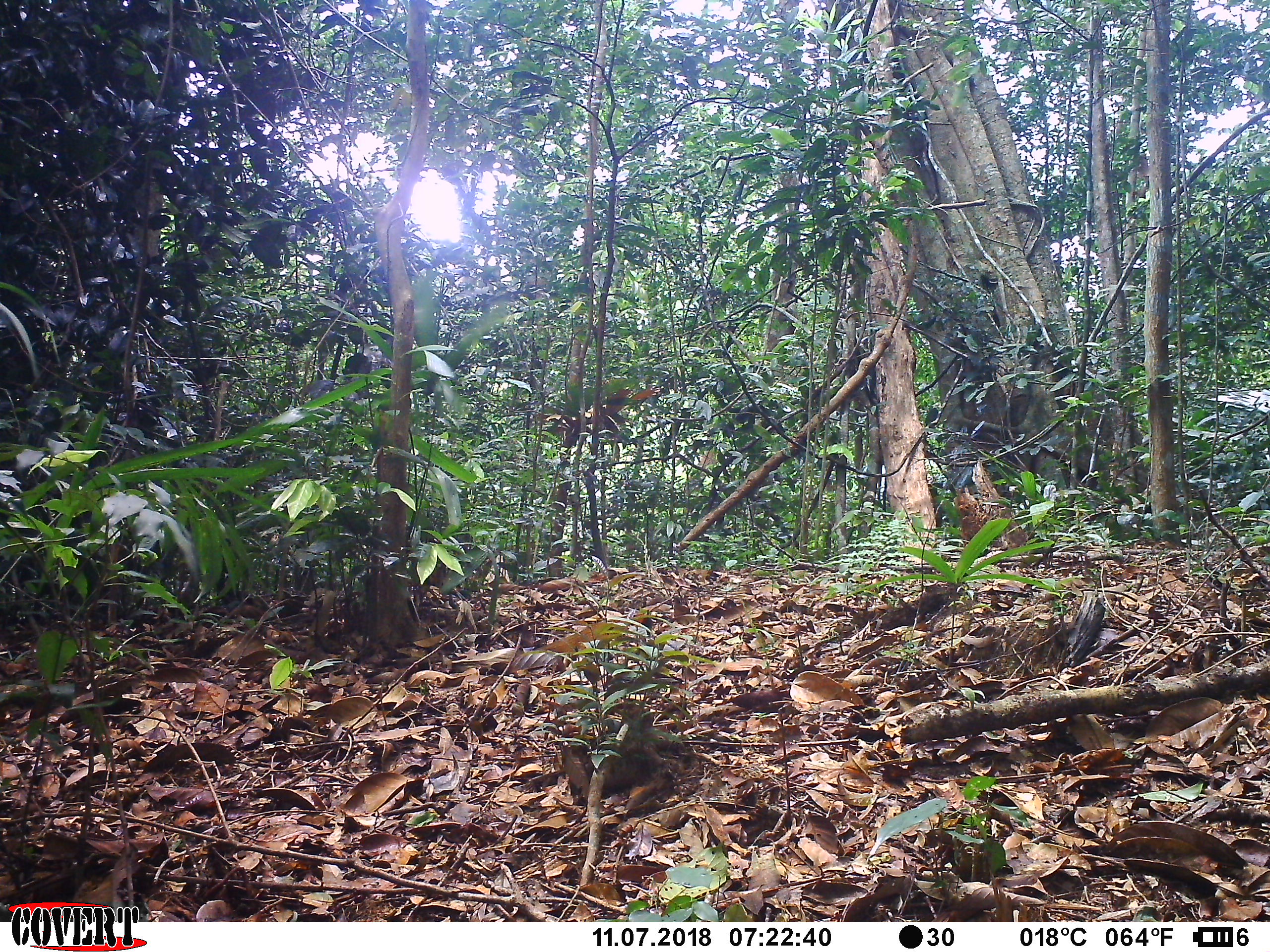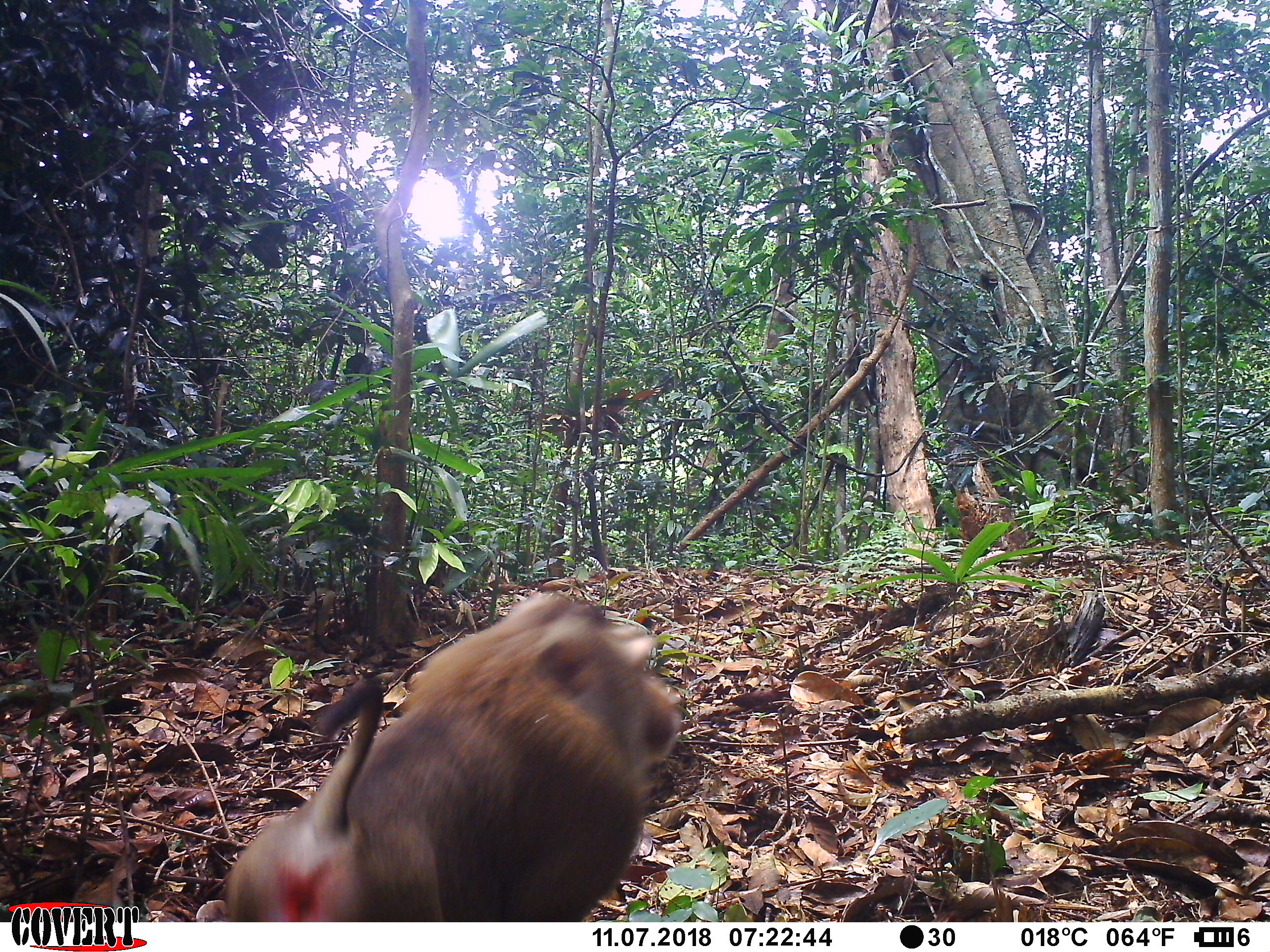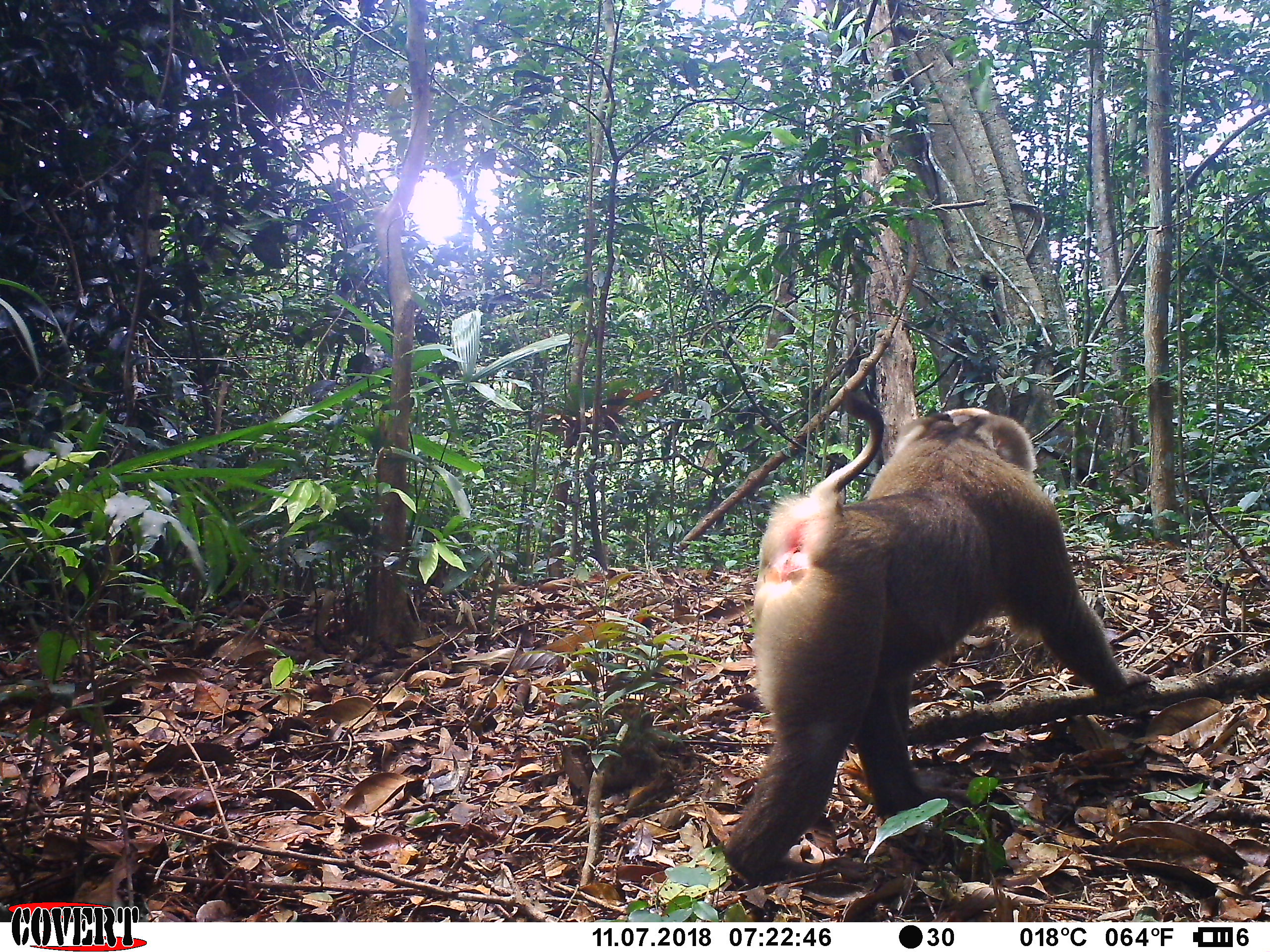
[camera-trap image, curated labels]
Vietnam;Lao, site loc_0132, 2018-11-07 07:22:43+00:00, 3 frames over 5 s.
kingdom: Animalia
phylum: Chordata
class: Mammalia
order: Primates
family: Cercopithecidae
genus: Macaca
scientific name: Macaca nemestrina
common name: pig-tailed macaque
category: pig tailed macaque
Pig tailed macaque (pig-tailed macaque) (Macaca nemestrina). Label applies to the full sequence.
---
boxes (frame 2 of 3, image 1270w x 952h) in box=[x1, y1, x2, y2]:
pig tailed macaque: box=[228, 588, 684, 922]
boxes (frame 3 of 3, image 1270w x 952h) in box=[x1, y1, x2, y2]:
pig tailed macaque: box=[722, 387, 1152, 887]